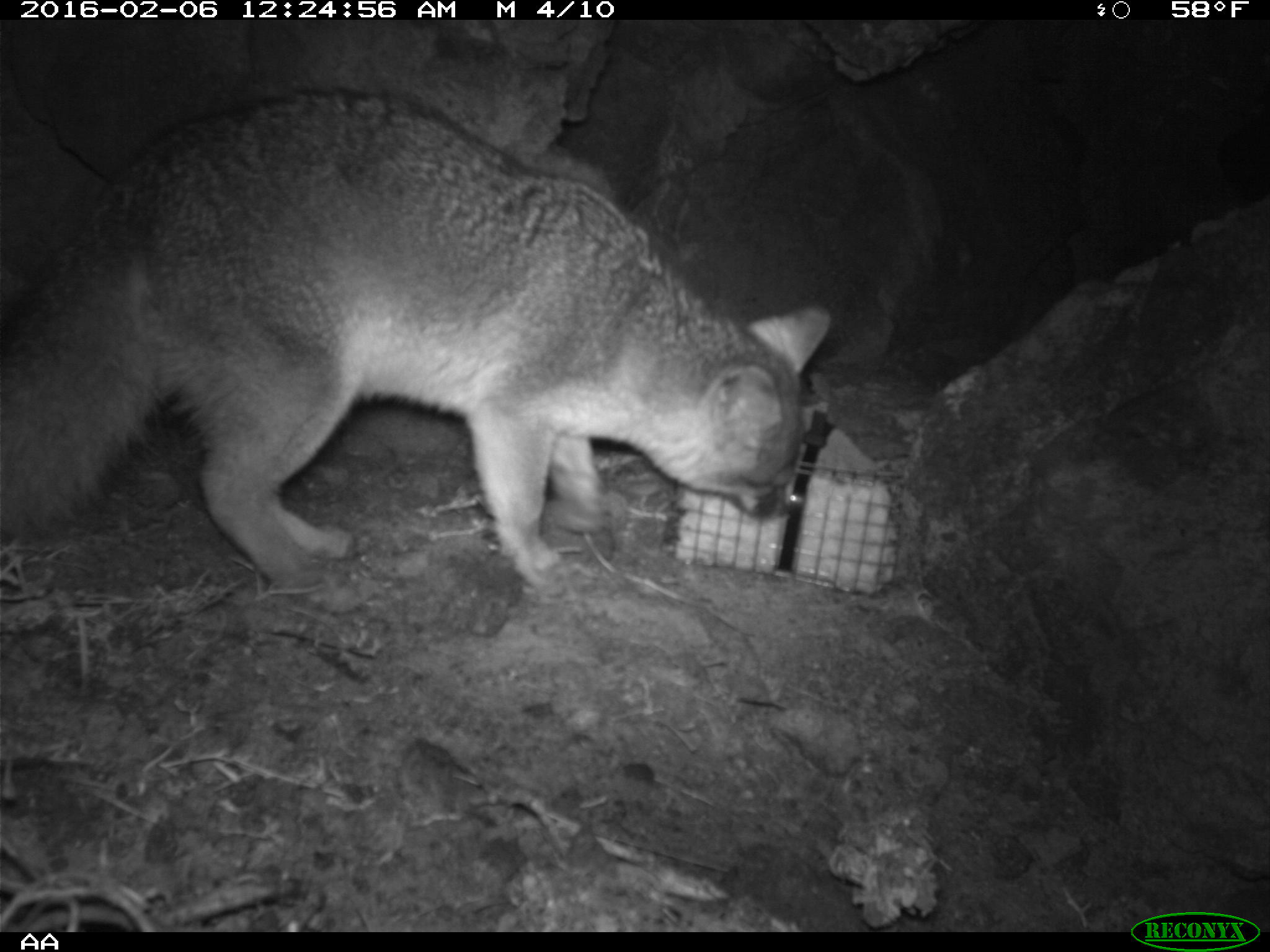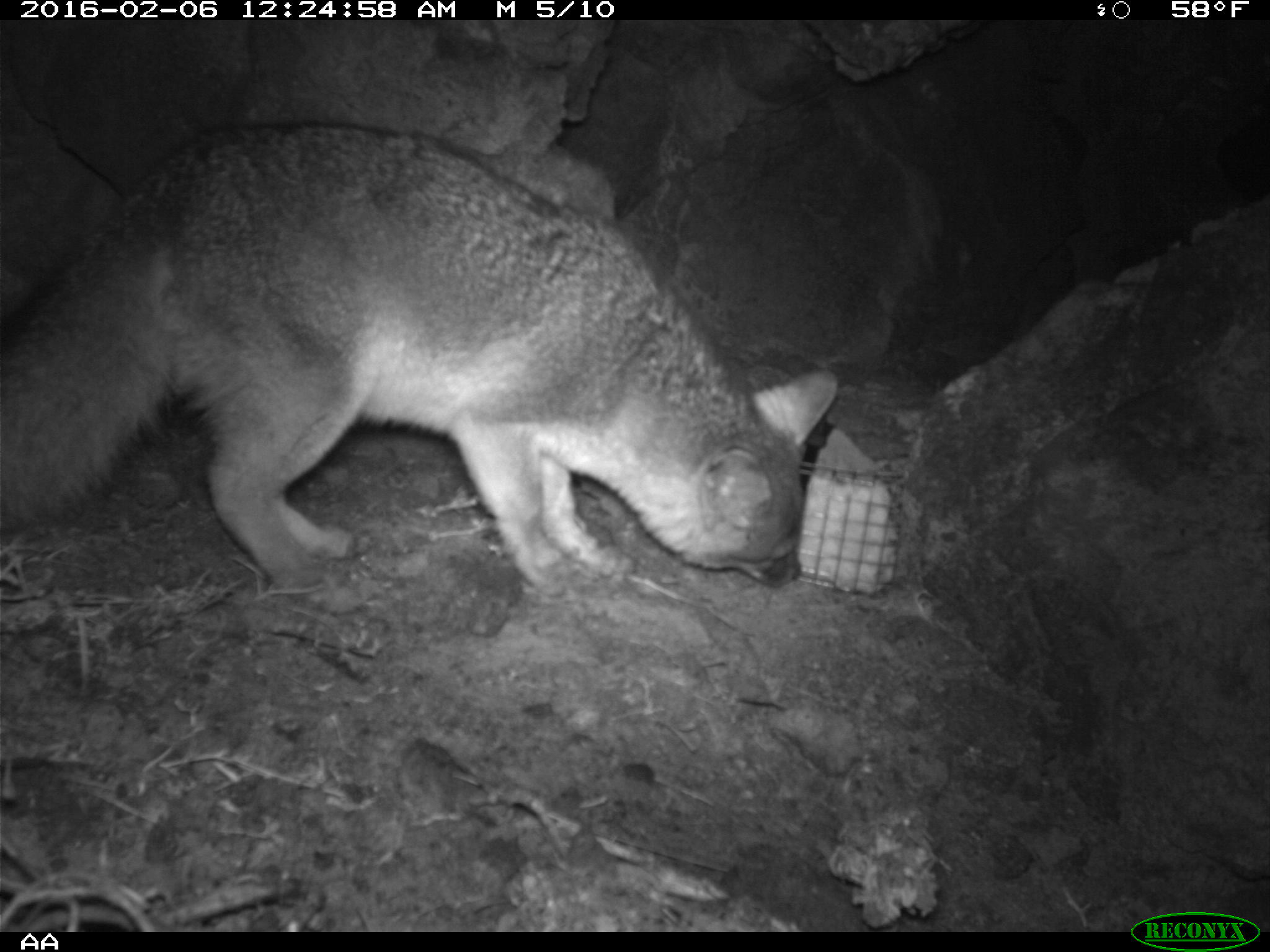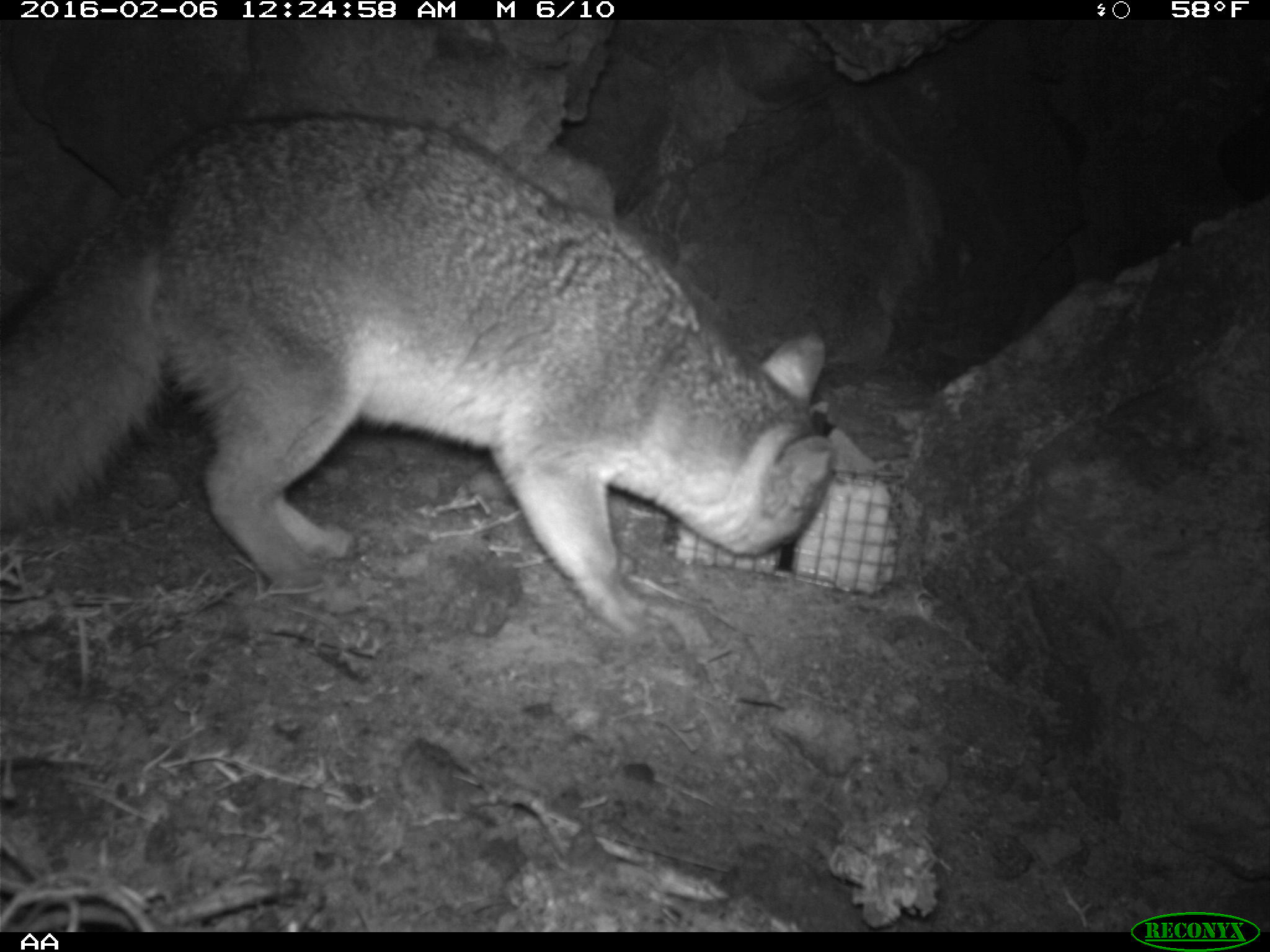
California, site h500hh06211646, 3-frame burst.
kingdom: Animalia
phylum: Chordata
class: Mammalia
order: Carnivora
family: Canidae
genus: Urocyon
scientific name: Urocyon littoralis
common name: island fox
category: fox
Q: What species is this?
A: Fox (island fox) (Urocyon littoralis).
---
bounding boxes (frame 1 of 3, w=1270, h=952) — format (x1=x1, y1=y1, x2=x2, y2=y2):
fox: (x1=0, y1=82, x2=831, y2=603)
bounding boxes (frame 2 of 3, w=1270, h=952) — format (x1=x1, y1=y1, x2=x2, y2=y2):
fox: (x1=0, y1=118, x2=837, y2=593)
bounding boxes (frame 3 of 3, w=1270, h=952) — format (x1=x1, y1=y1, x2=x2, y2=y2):
fox: (x1=0, y1=110, x2=837, y2=640)